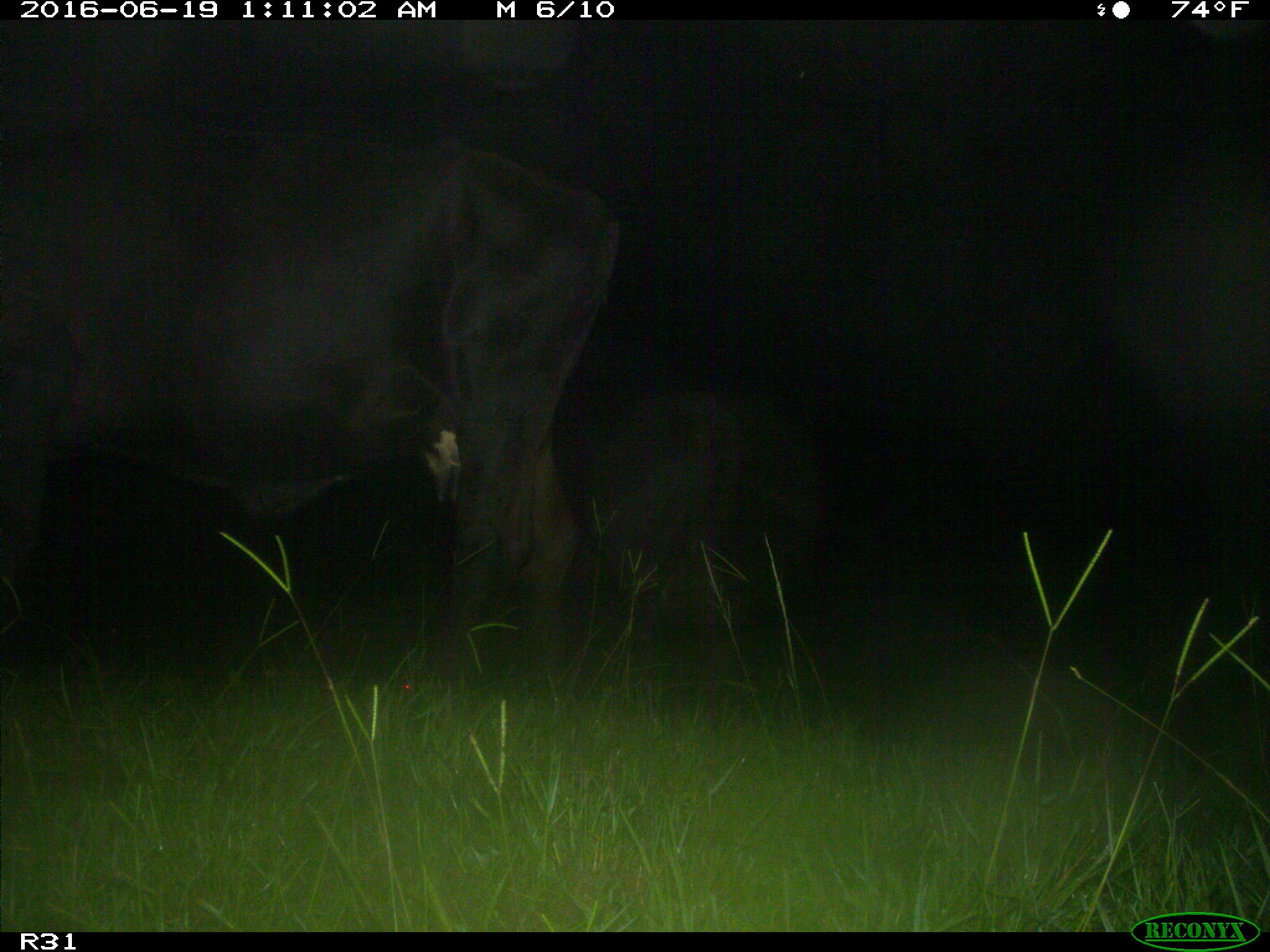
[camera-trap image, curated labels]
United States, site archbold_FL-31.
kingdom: Animalia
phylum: Chordata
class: Mammalia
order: Artiodactyla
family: Bovidae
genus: Bos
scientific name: Bos taurus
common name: domestic cow